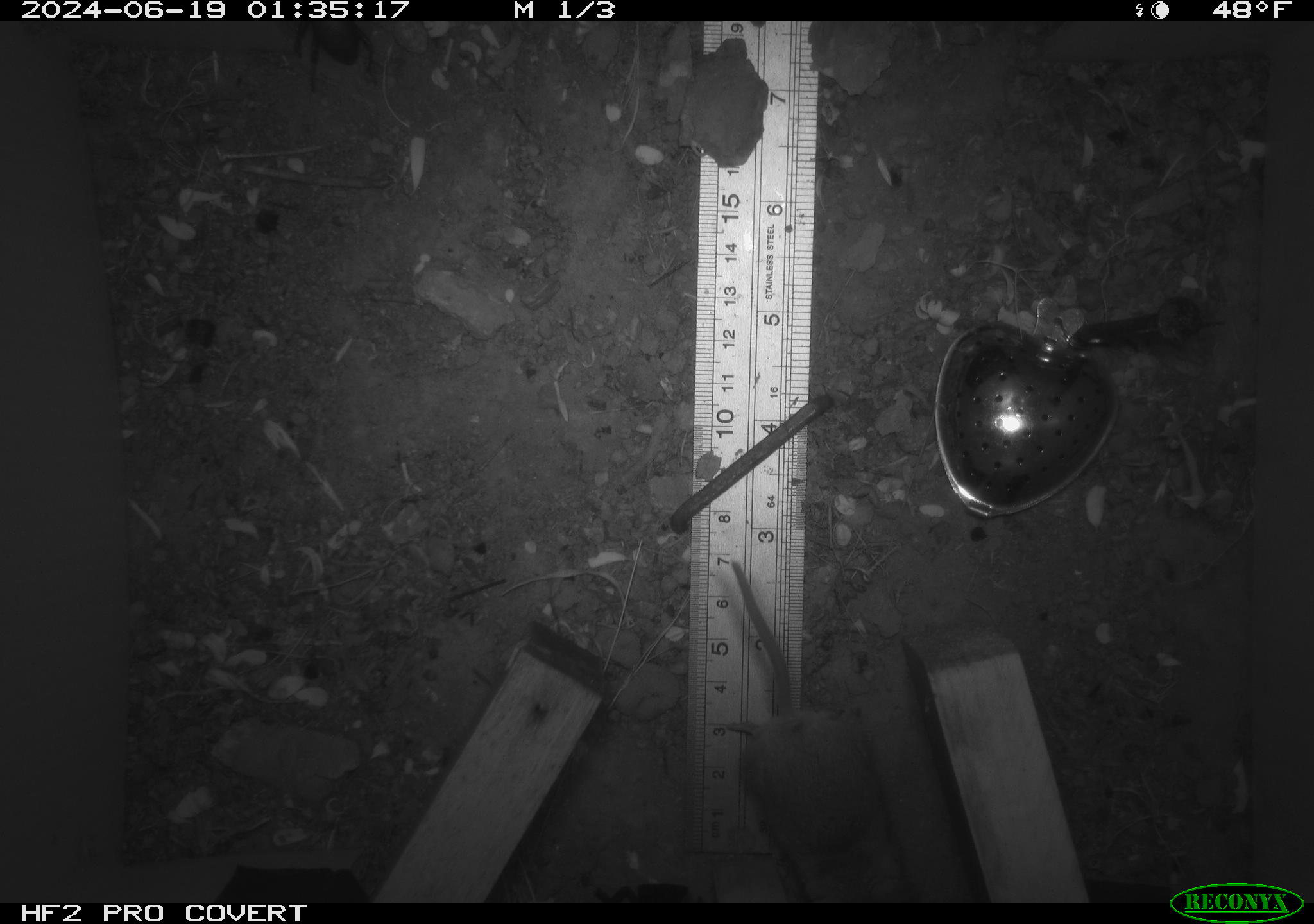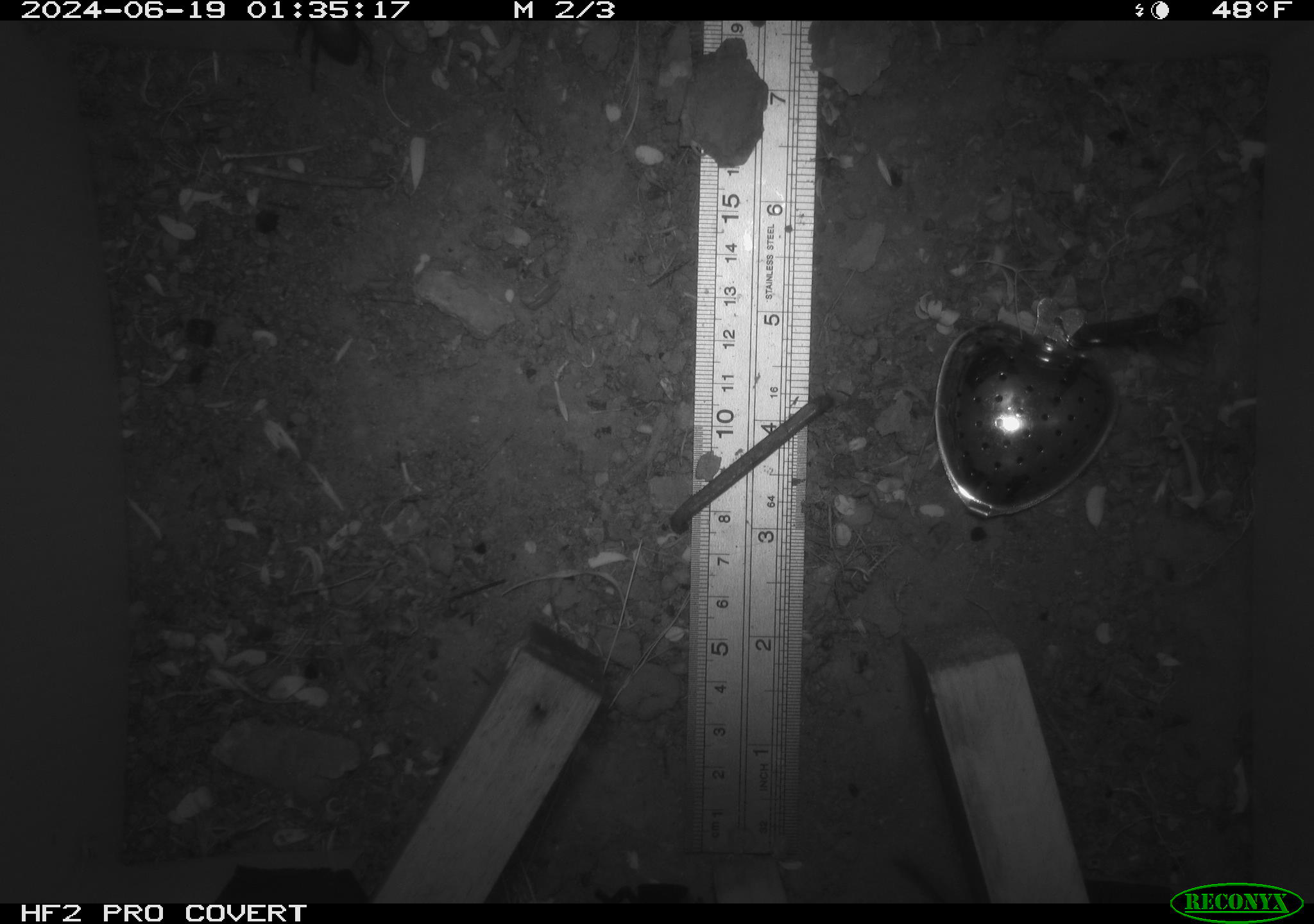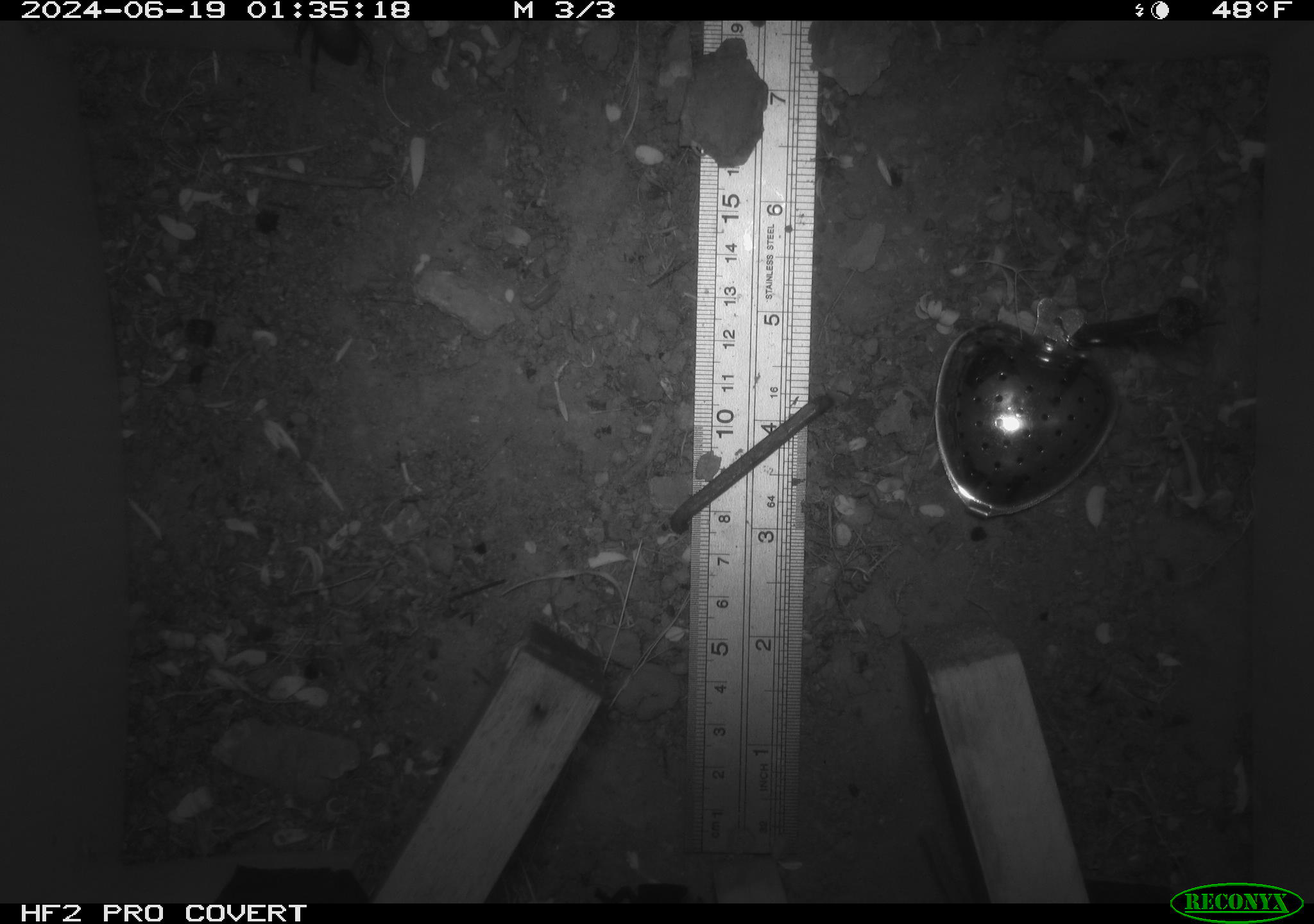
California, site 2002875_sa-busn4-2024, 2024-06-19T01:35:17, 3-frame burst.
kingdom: Animalia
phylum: Chordata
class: Mammalia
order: Rodentia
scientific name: Rodentia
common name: rodent